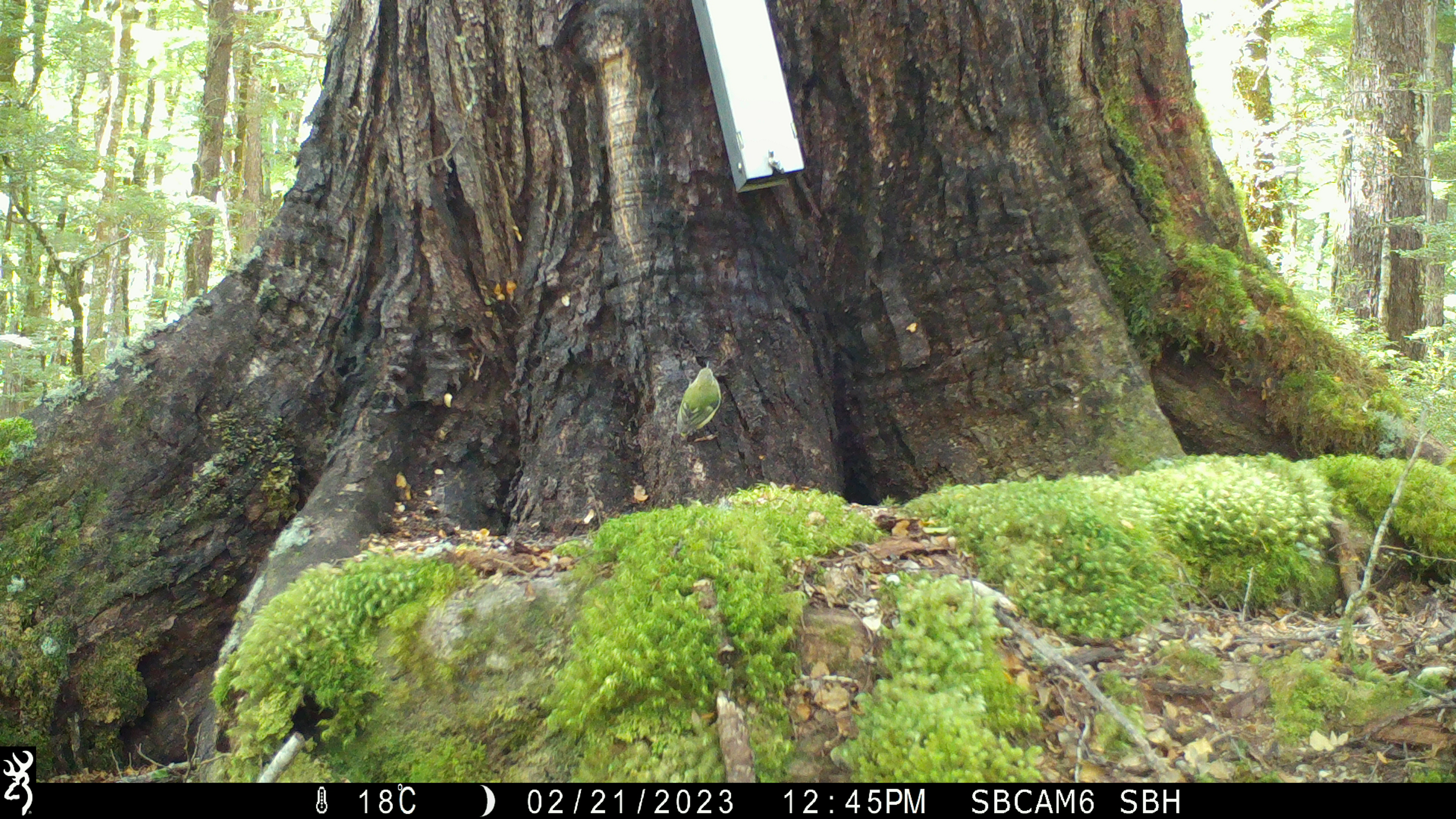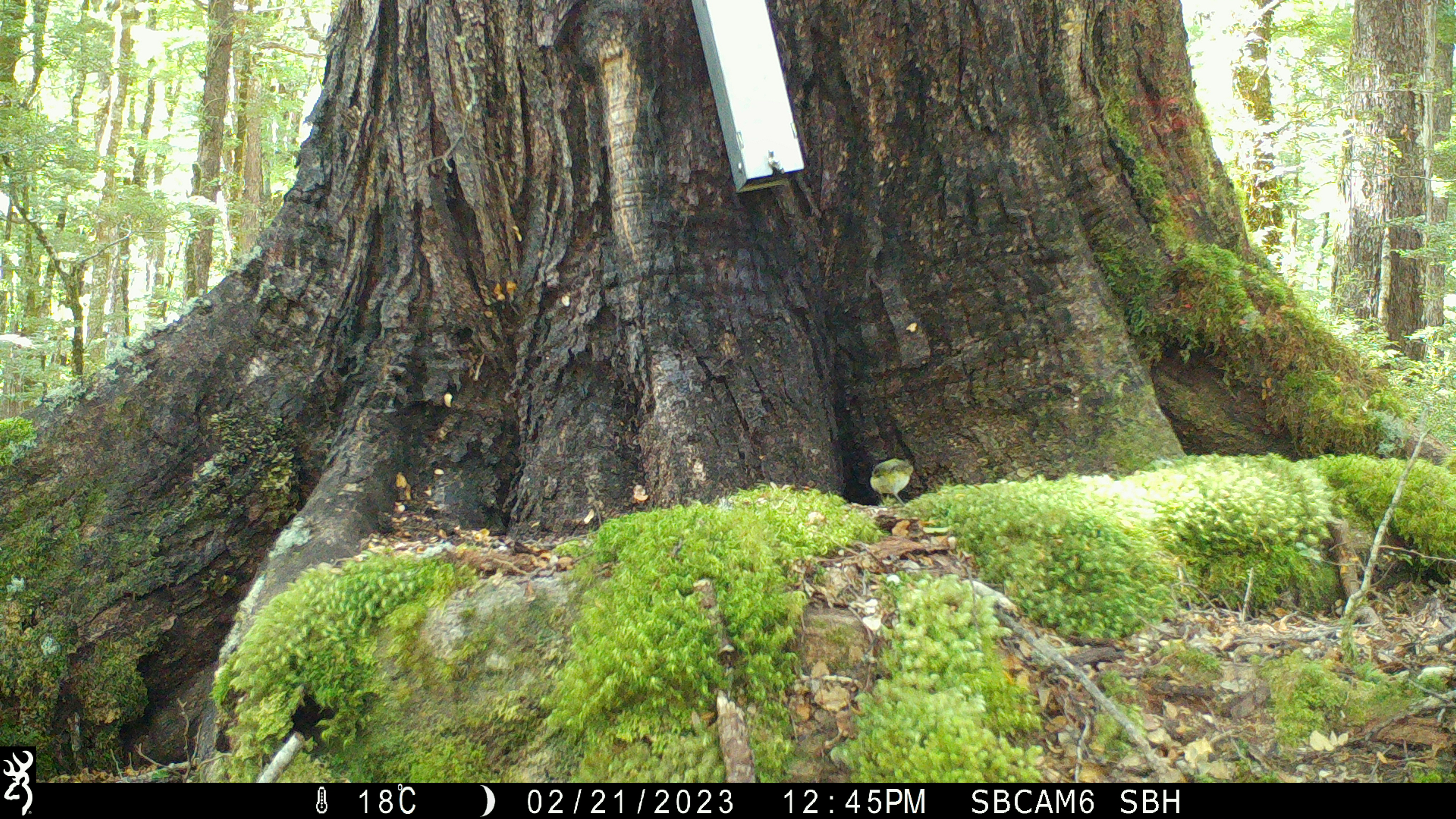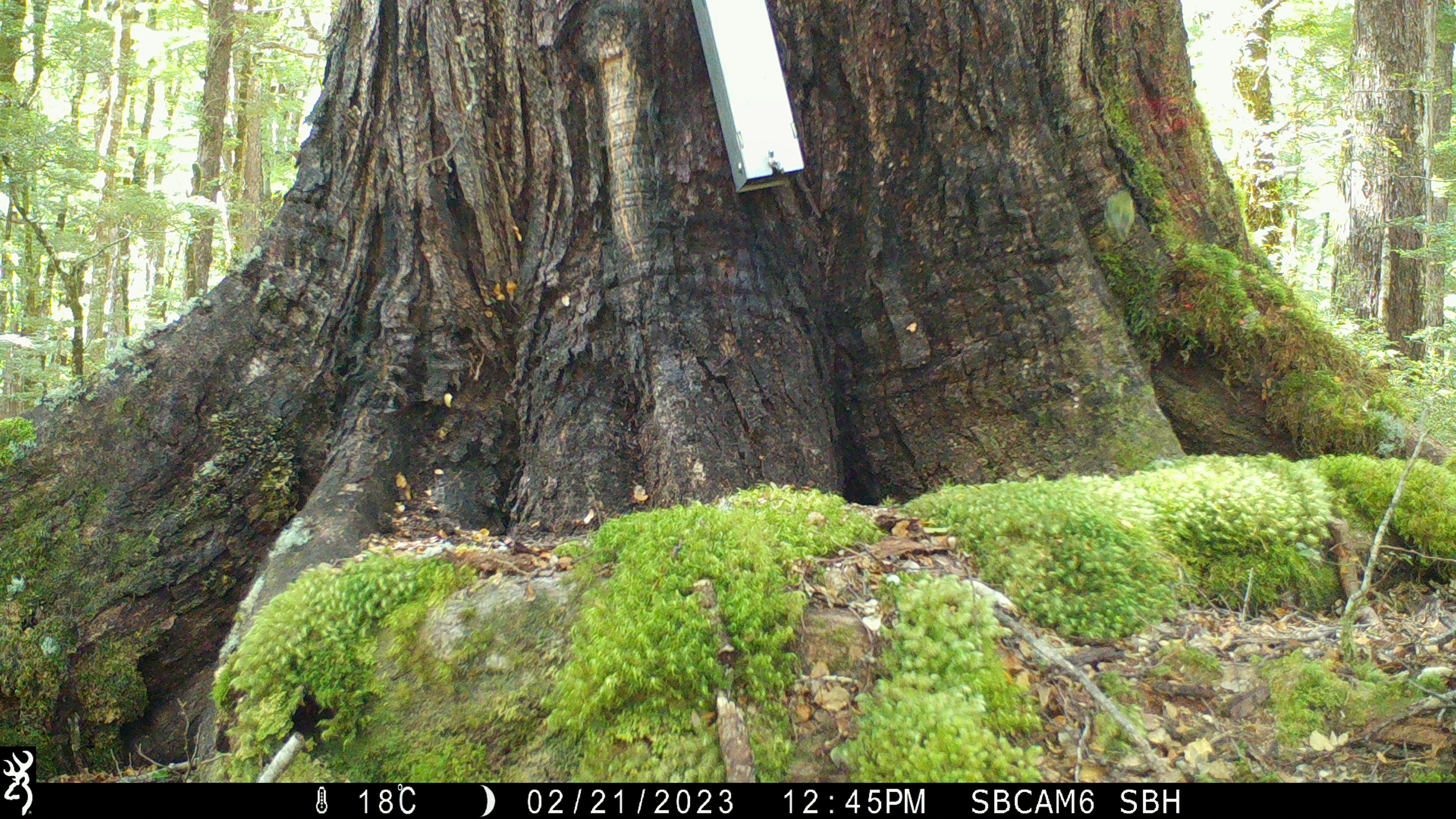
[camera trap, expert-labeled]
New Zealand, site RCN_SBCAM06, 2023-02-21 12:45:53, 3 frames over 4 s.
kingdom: Animalia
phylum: Chordata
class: Aves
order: Passeriformes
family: Acanthisittidae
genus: Acanthisitta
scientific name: Acanthisitta chloris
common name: rifleman